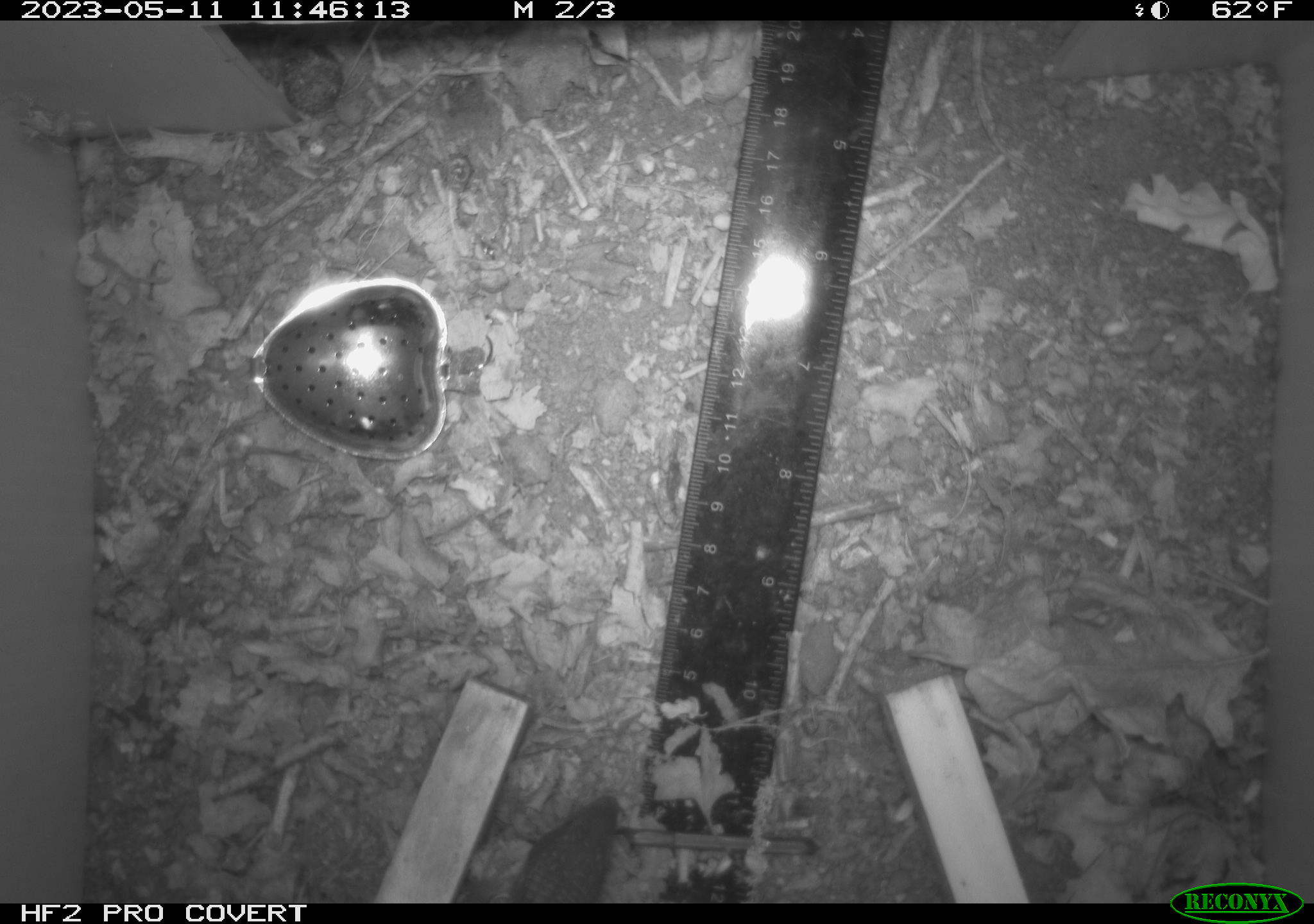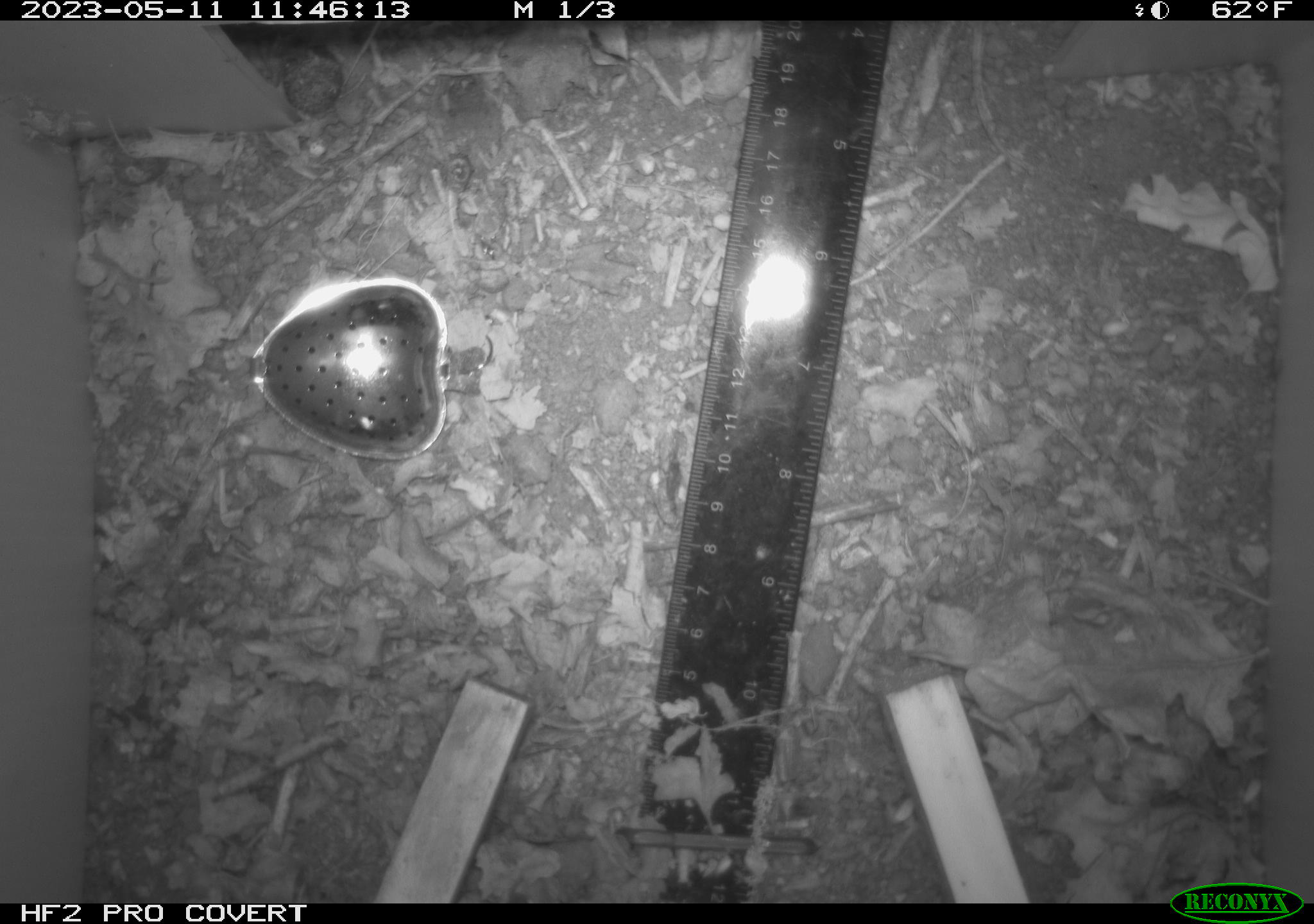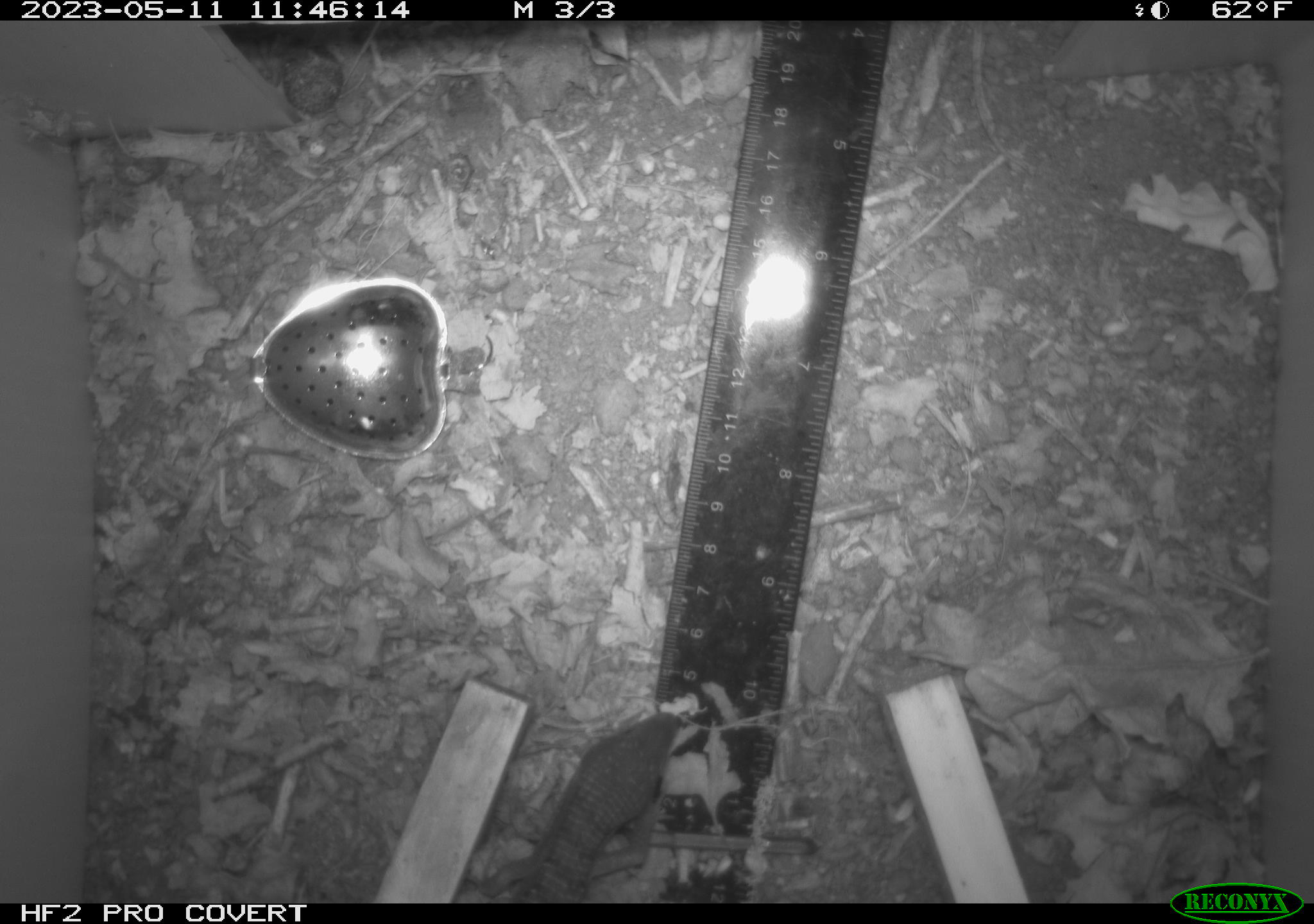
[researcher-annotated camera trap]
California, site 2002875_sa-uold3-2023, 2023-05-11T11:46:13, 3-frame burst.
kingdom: Animalia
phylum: Chordata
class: Reptilia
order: Squamata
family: Anguidae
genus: Elgaria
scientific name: Elgaria multicarinata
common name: southern alligator lizard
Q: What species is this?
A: Southern alligator lizard (Elgaria multicarinata).